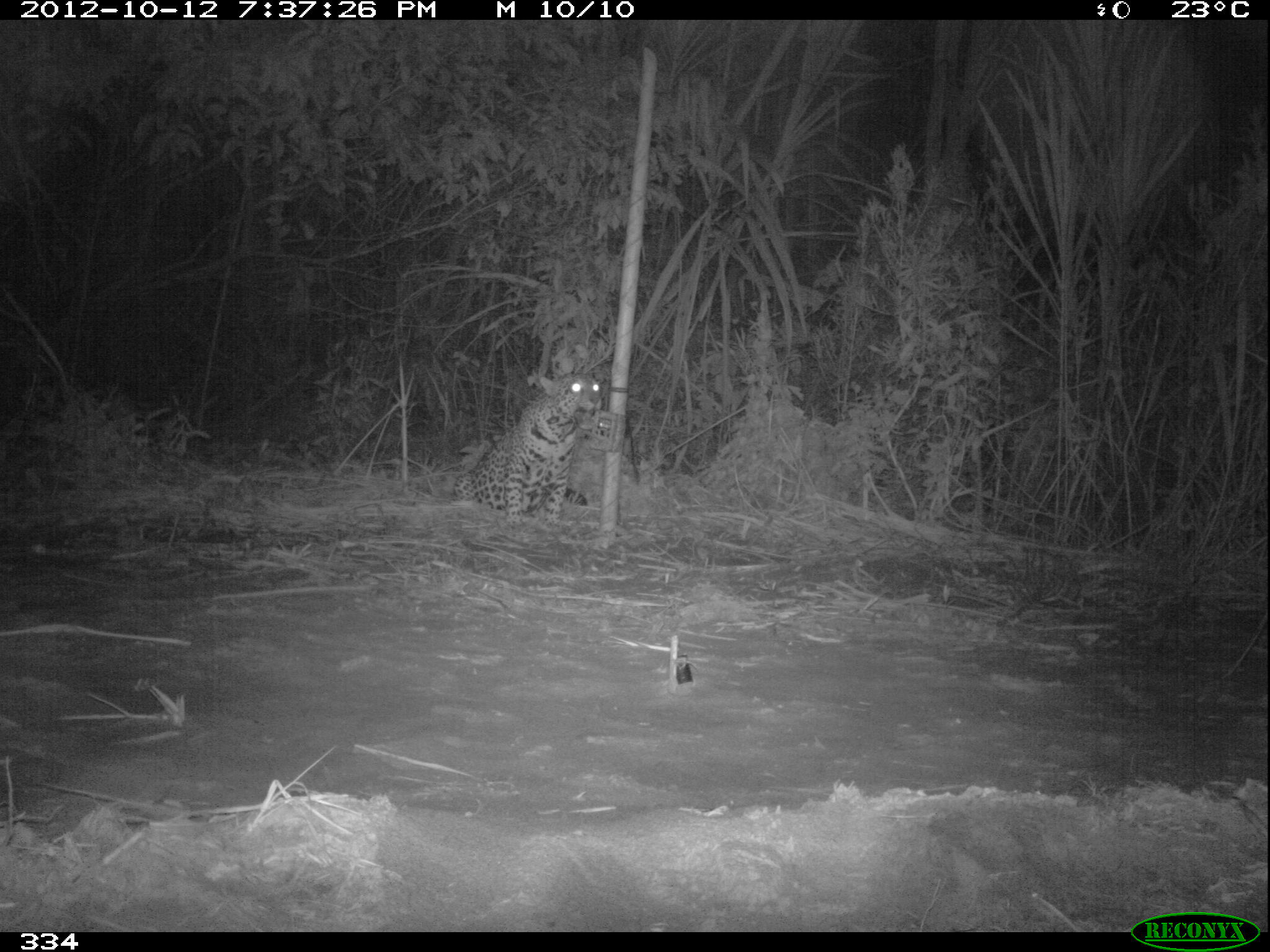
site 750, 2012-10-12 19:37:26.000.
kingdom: Animalia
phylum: Chordata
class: Mammalia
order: Carnivora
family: Felidae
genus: Panthera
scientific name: Panthera onca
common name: jaguar